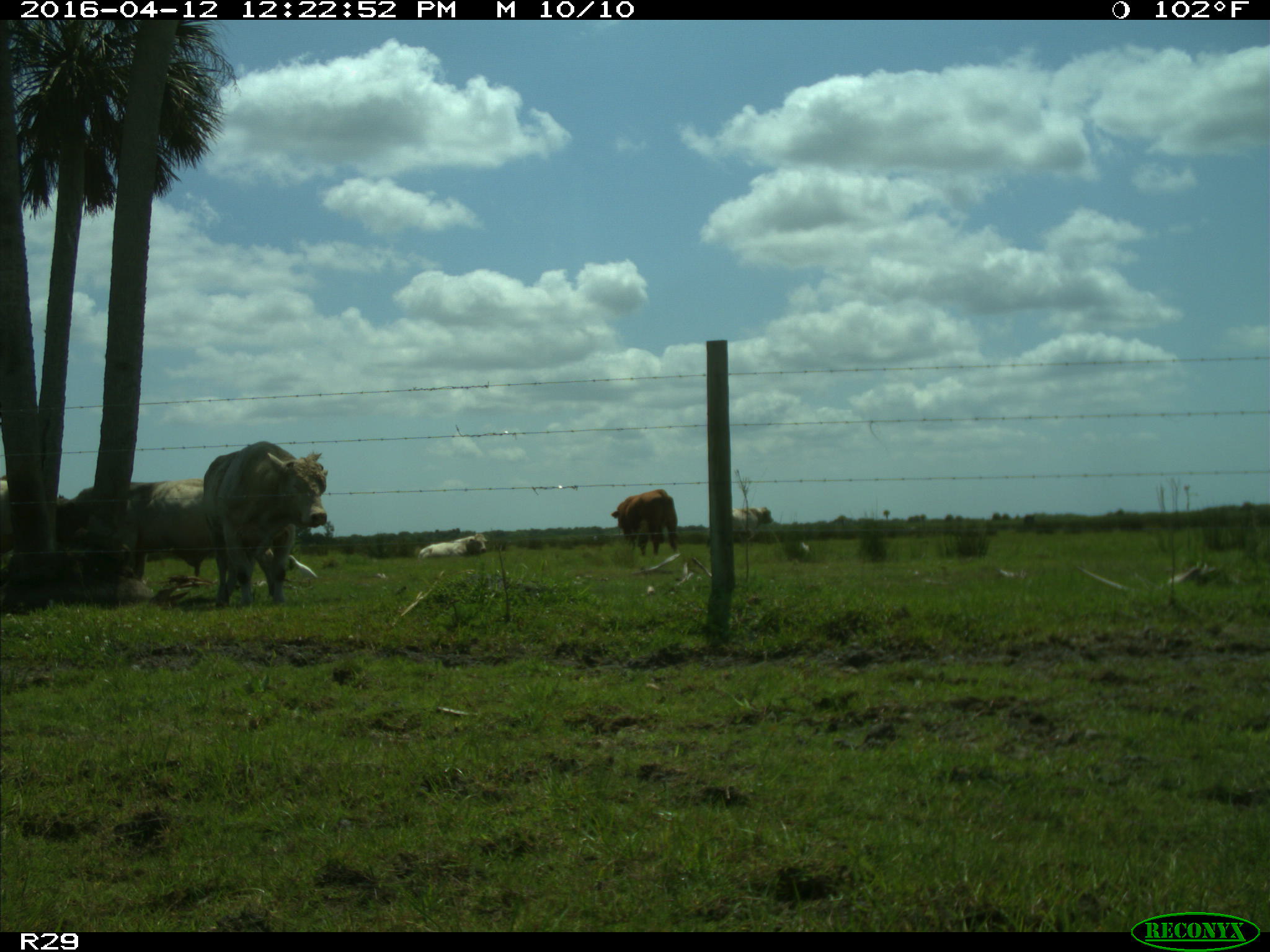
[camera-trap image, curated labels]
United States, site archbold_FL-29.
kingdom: Animalia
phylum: Chordata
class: Mammalia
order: Artiodactyla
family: Bovidae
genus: Bos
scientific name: Bos taurus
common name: domestic cow